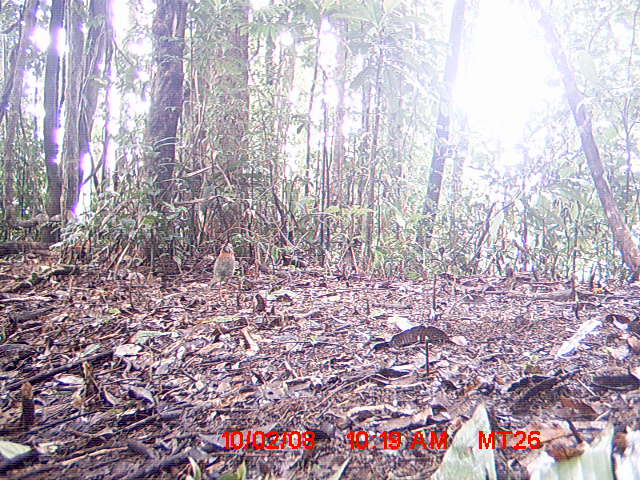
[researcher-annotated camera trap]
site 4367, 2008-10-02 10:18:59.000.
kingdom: Animalia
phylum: Chordata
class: Aves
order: Coraciiformes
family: Brachypteraciidae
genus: Brachypteracias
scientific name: Brachypteracias squamiger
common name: scaly ground-roller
Brachypteracias squamiger (scaly ground-roller), count 2.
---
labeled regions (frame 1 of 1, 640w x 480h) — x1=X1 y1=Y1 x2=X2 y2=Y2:
brachypteracias squamiger: x1=206 y1=242 x2=235 y2=303